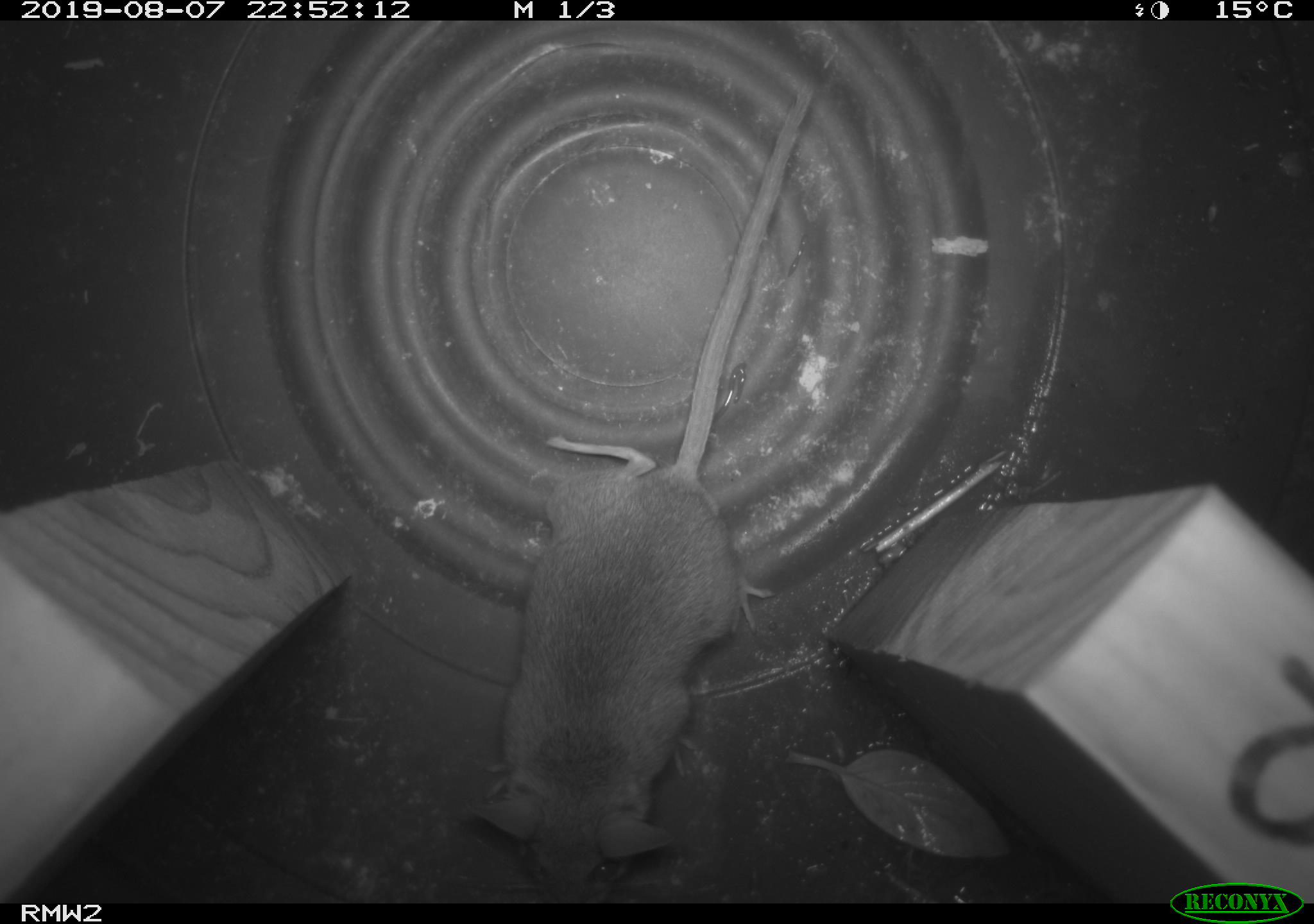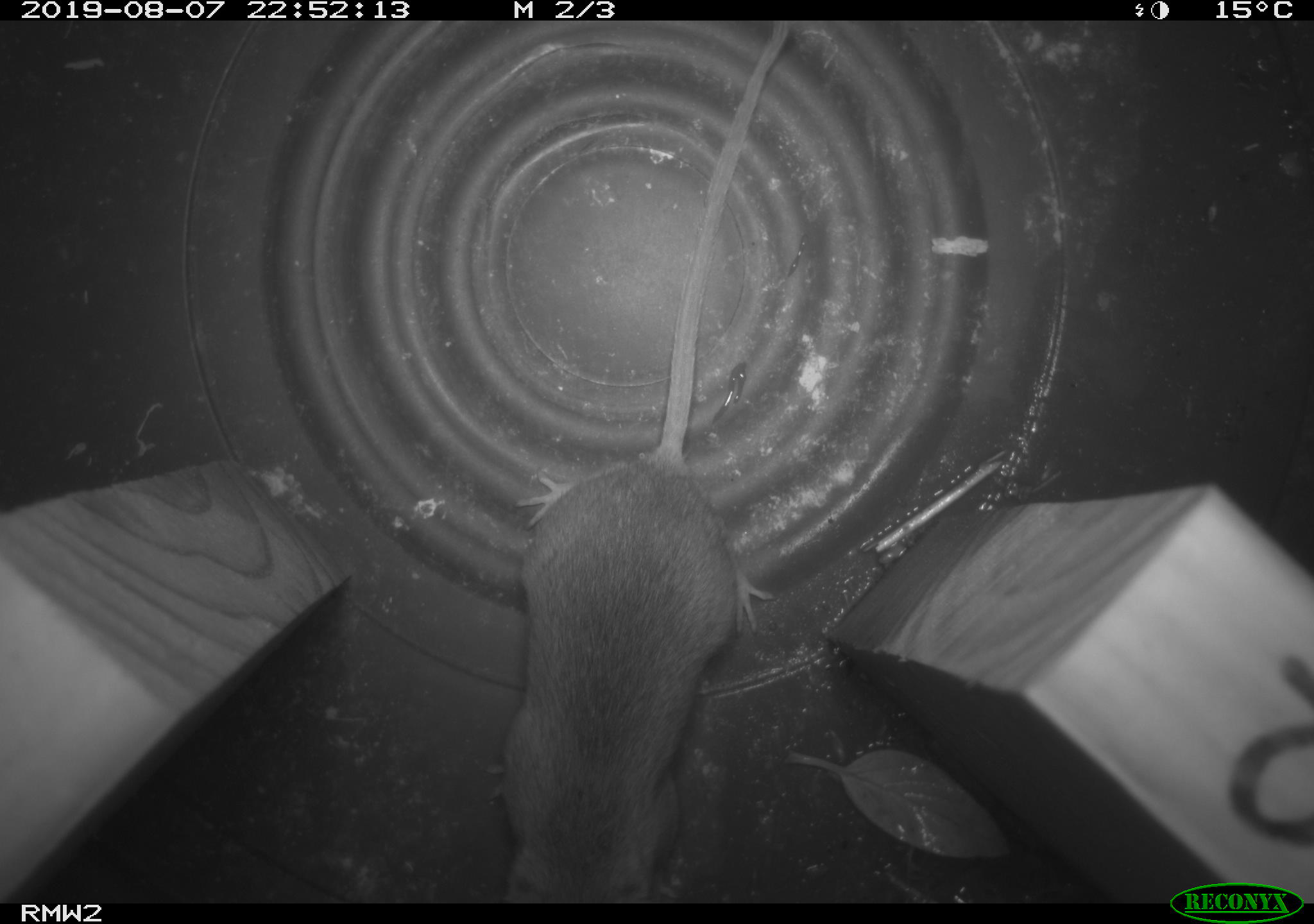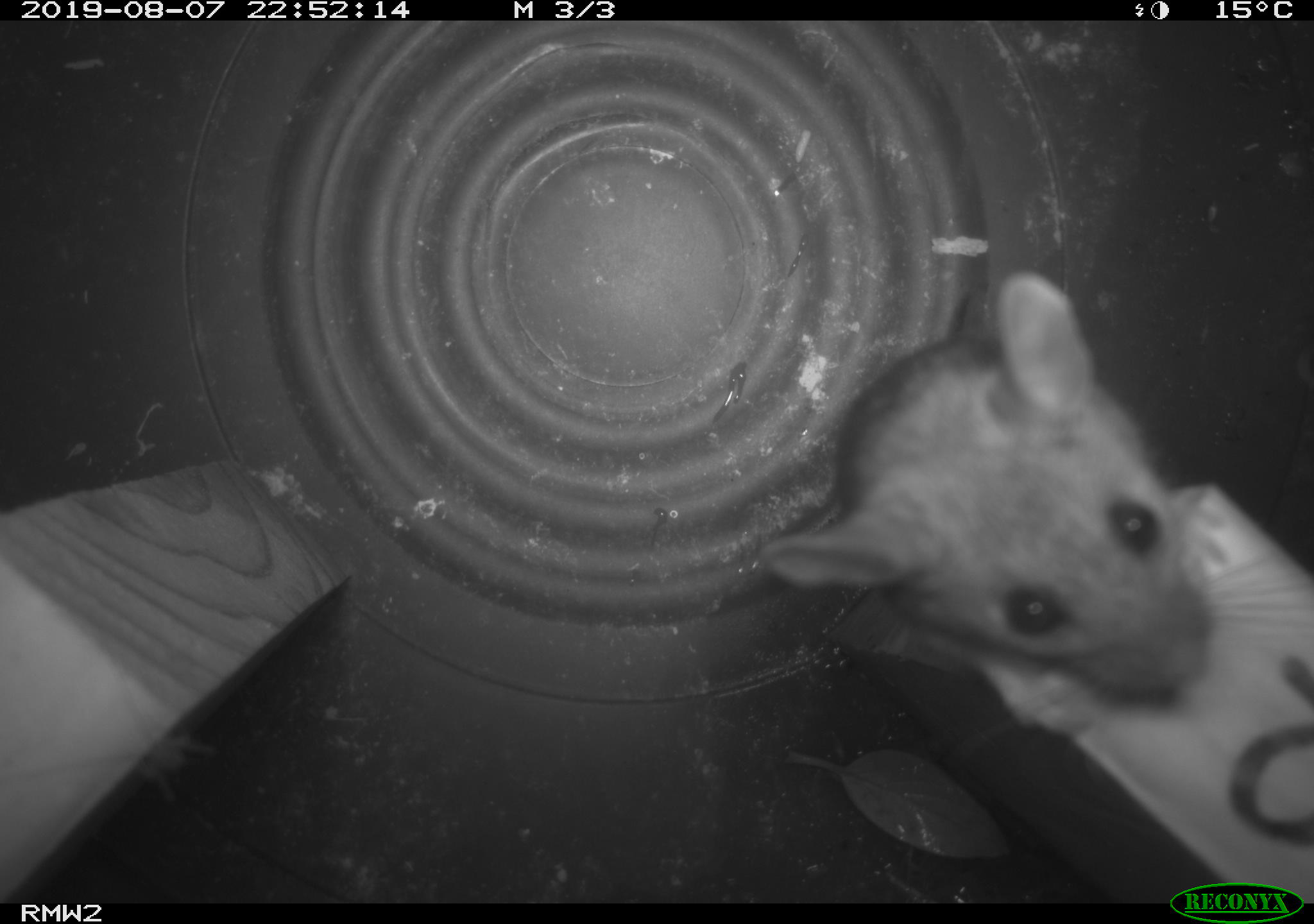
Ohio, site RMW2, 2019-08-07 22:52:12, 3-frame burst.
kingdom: Animalia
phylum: Chordata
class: Mammalia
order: Rodentia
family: Cricetidae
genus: Peromyscus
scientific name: Peromyscus leucopus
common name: white-footed mouse